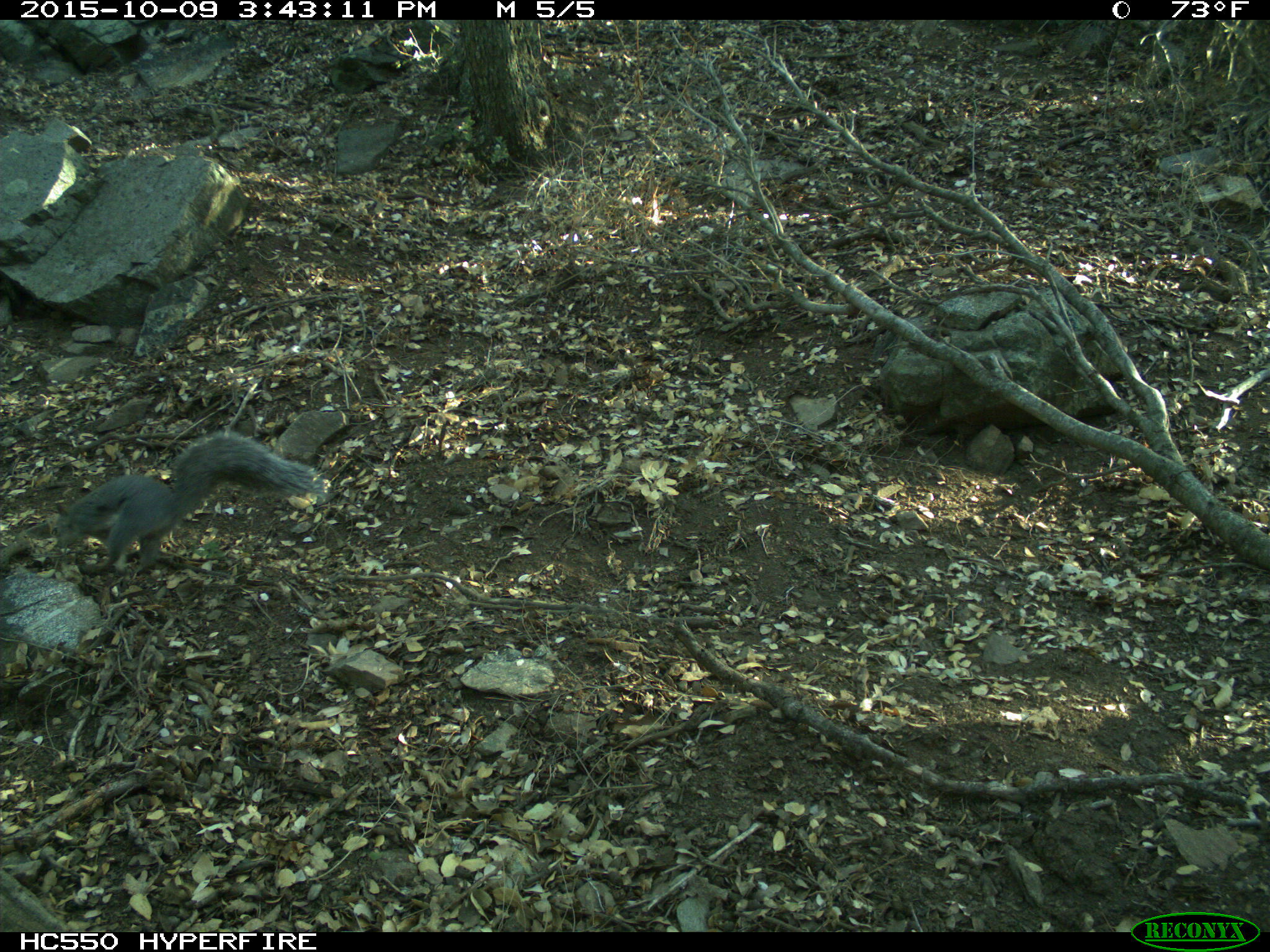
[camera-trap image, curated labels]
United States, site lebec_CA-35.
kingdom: Animalia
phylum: Chordata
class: Mammalia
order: Rodentia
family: Sciuridae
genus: Sciurus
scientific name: Sciurus carolinensis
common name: eastern gray squirrel